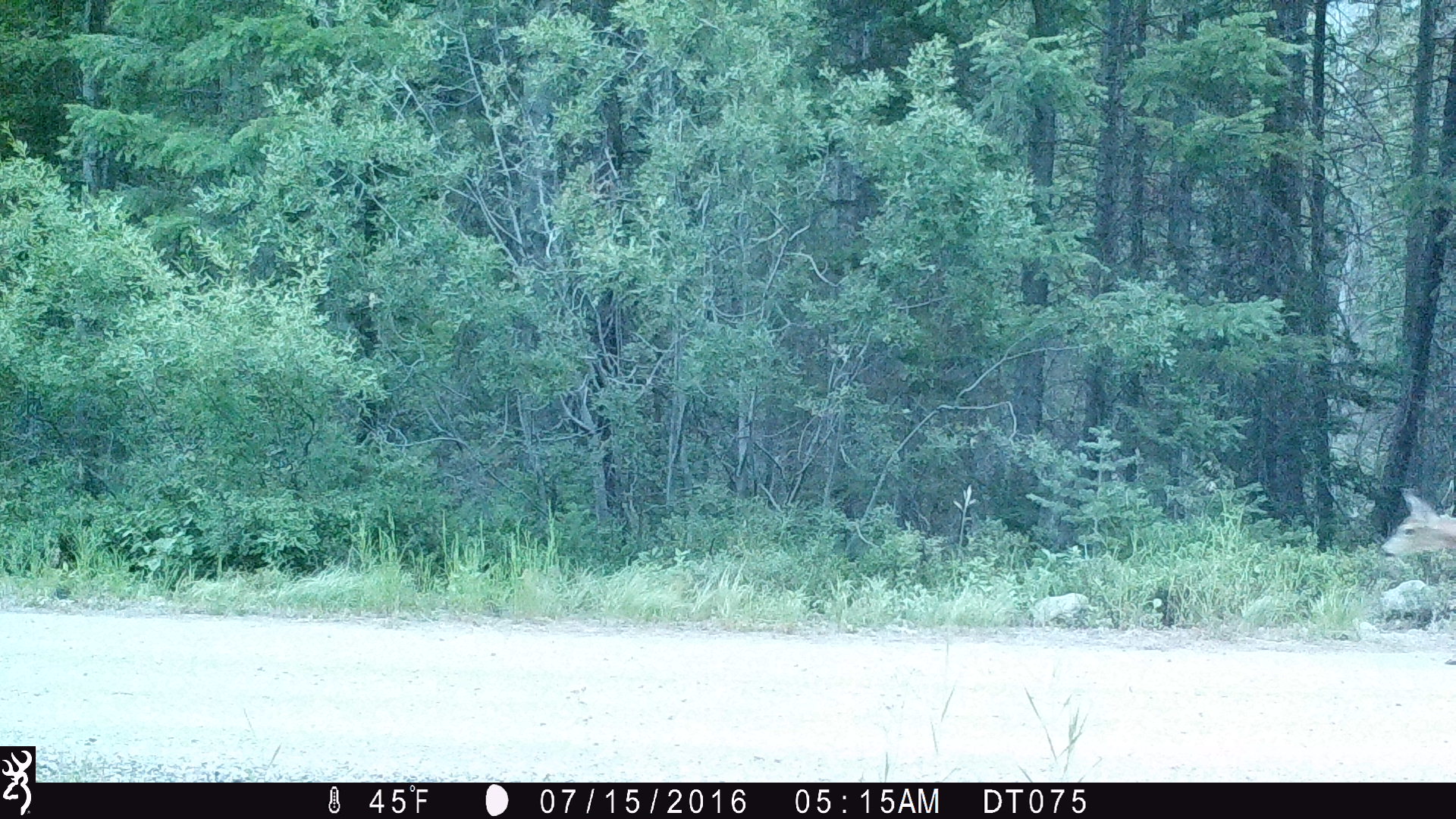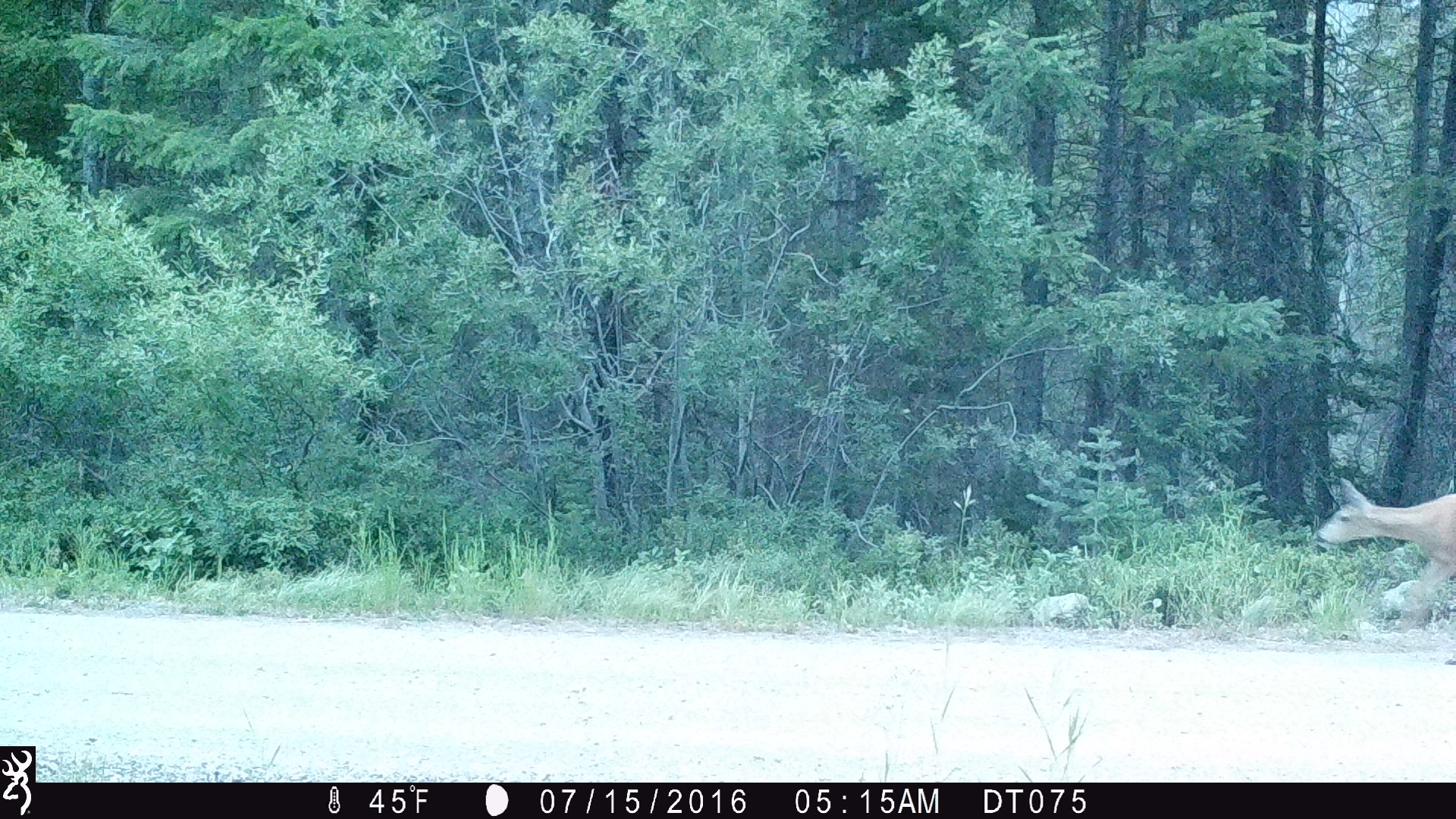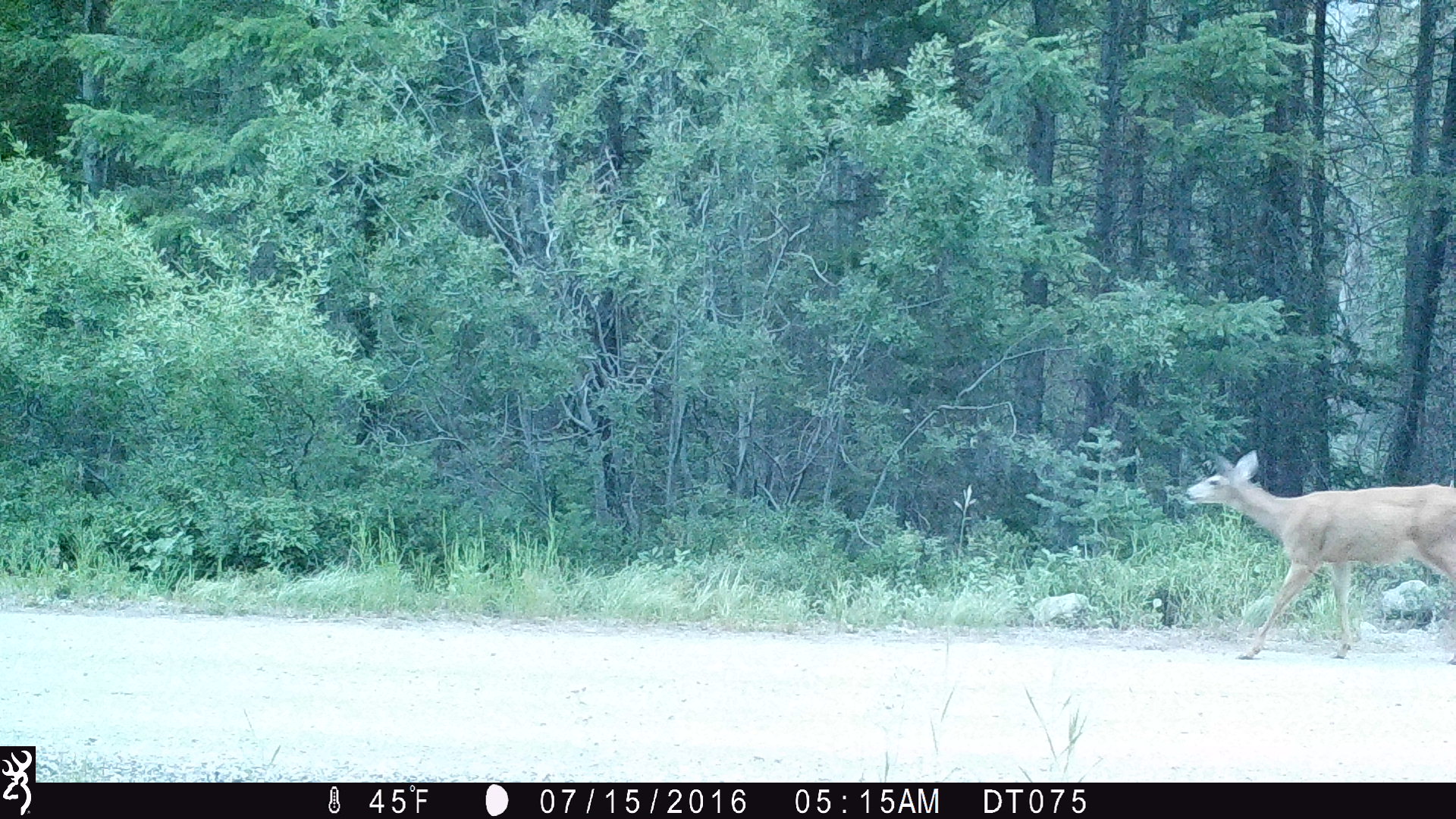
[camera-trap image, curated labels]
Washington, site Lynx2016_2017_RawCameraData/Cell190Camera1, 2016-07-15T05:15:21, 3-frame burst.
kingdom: Animalia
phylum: Chordata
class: Mammalia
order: Artiodactyla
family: Cervidae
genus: Odocoileus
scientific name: Odocoileus hemionus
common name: mule deer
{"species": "Odocoileus hemionus (mule deer)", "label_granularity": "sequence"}